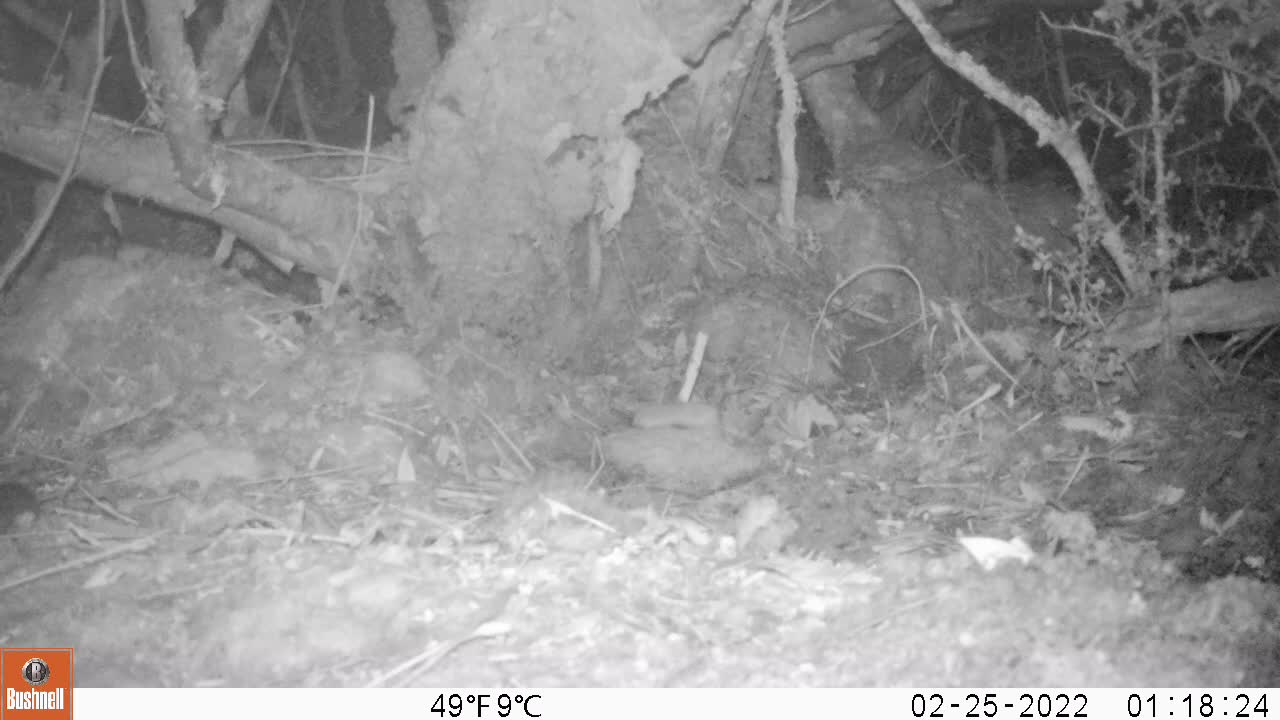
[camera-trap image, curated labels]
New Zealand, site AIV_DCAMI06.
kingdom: Animalia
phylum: Chordata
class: Mammalia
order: Rodentia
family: Muridae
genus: Mus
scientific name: Mus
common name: mouse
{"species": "mouse (Mus)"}